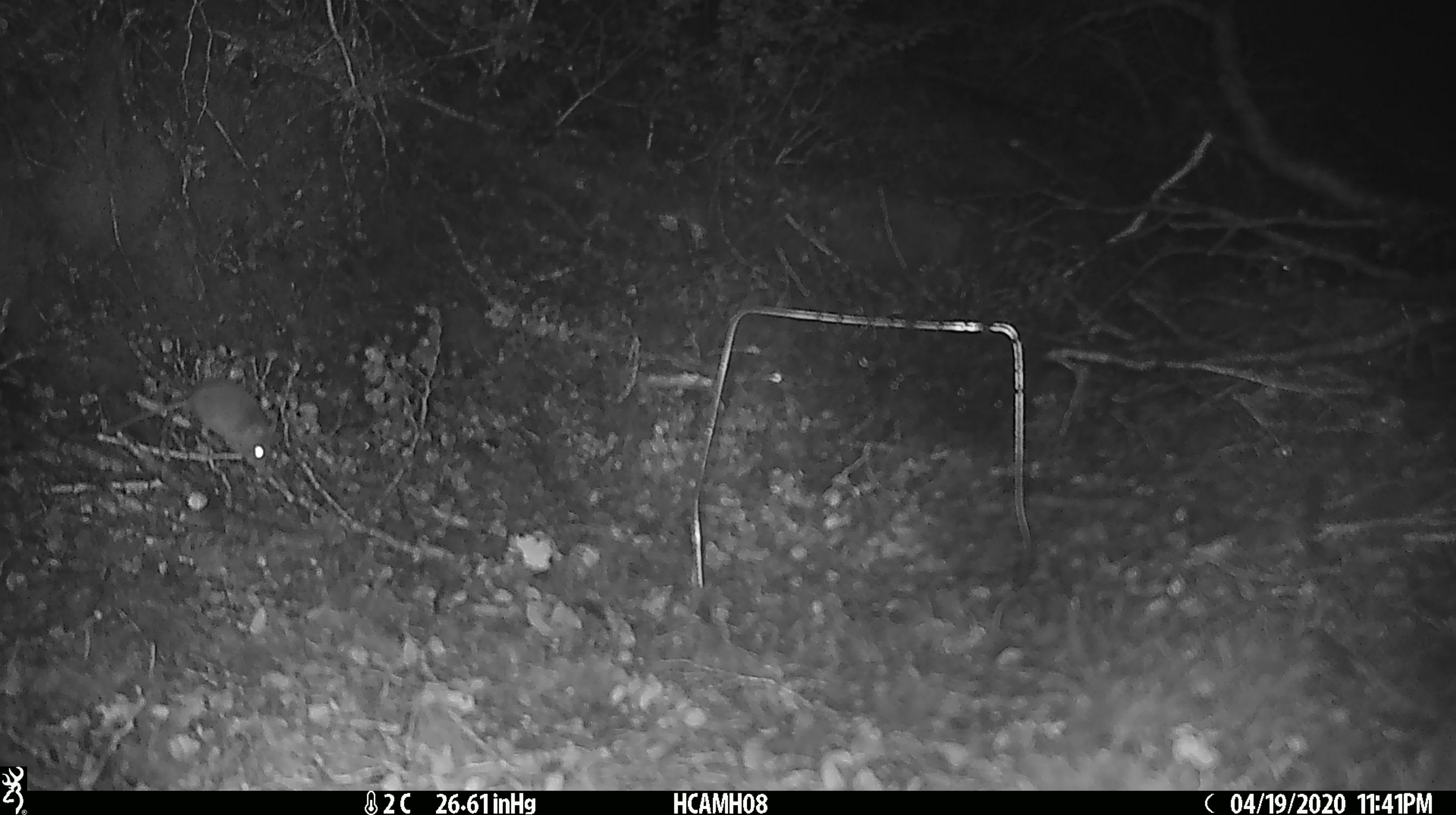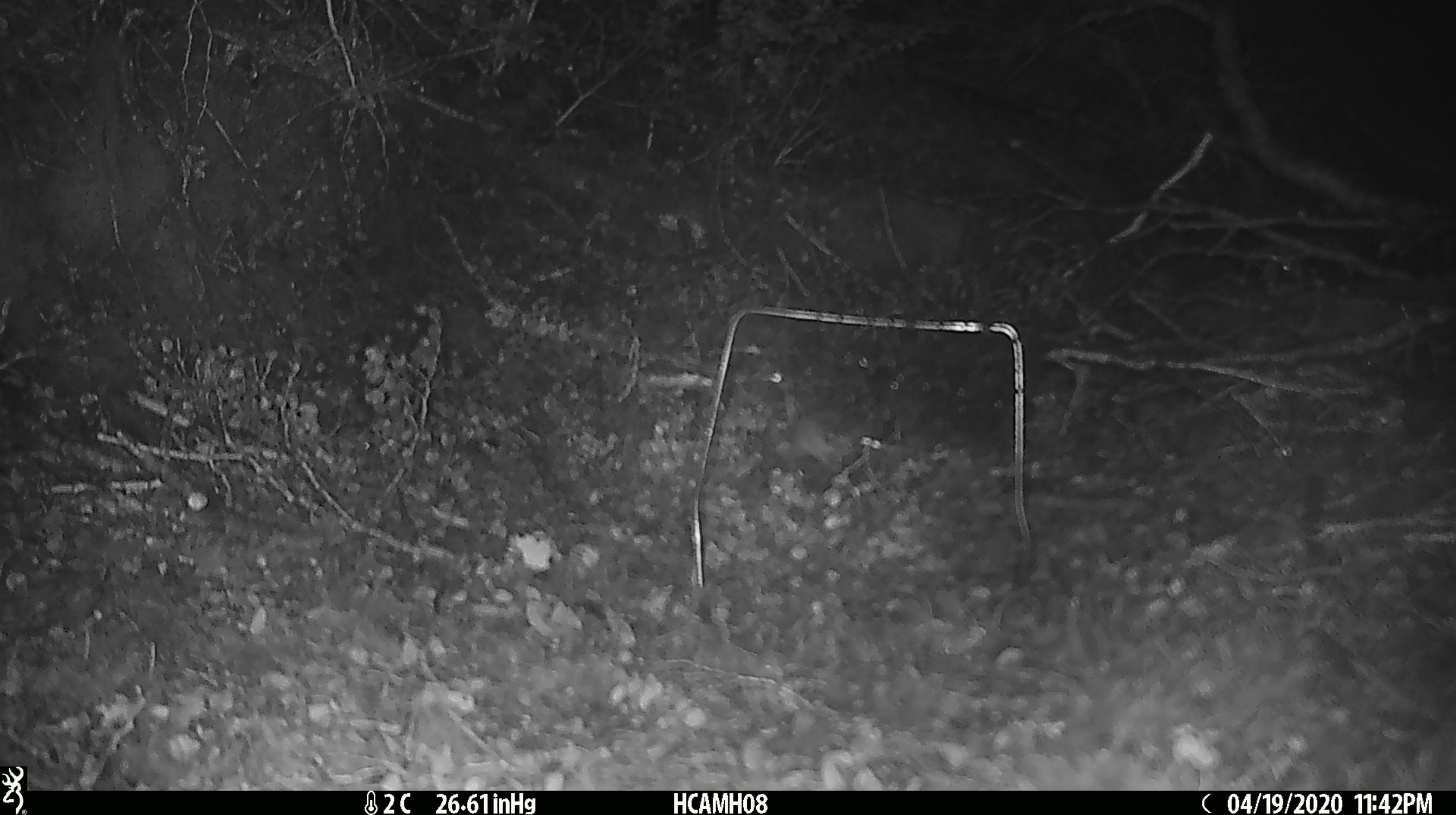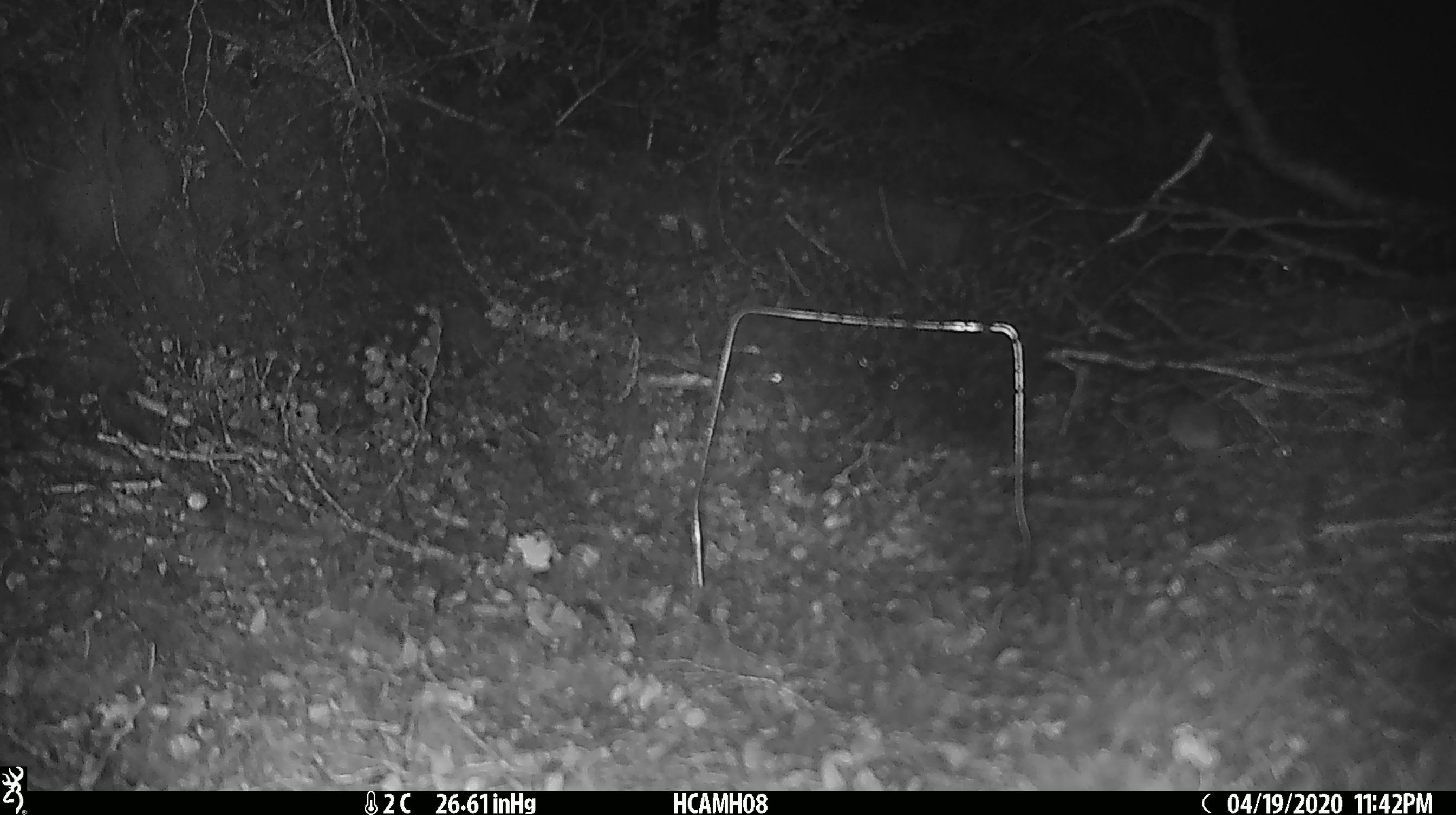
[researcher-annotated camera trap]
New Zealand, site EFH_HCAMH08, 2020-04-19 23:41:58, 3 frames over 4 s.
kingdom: Animalia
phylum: Chordata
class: Mammalia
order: Rodentia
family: Muridae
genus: Mus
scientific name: Mus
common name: mouse